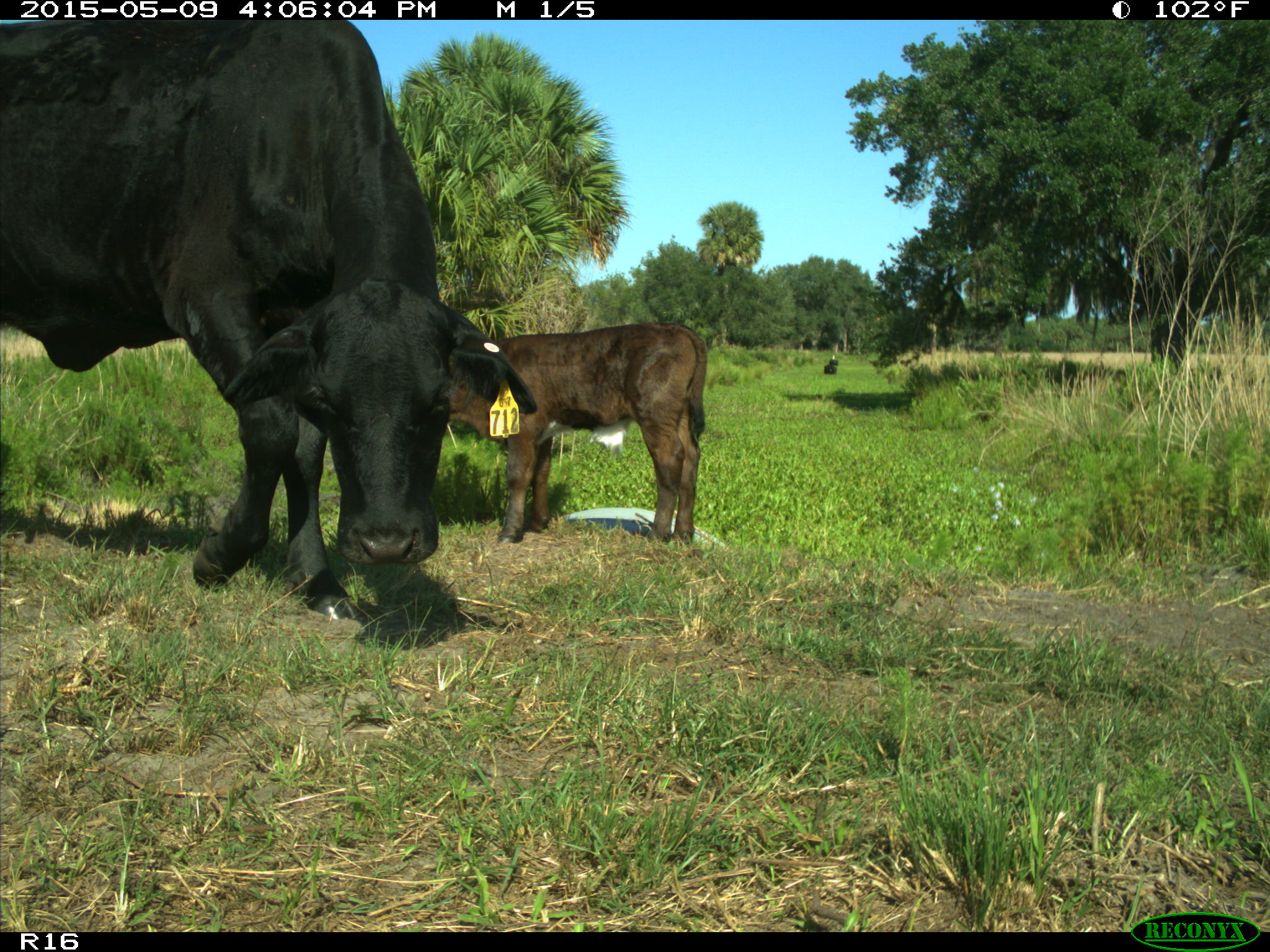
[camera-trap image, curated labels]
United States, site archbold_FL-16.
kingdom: Animalia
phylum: Chordata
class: Mammalia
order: Artiodactyla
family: Bovidae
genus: Bos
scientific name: Bos taurus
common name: domestic cow